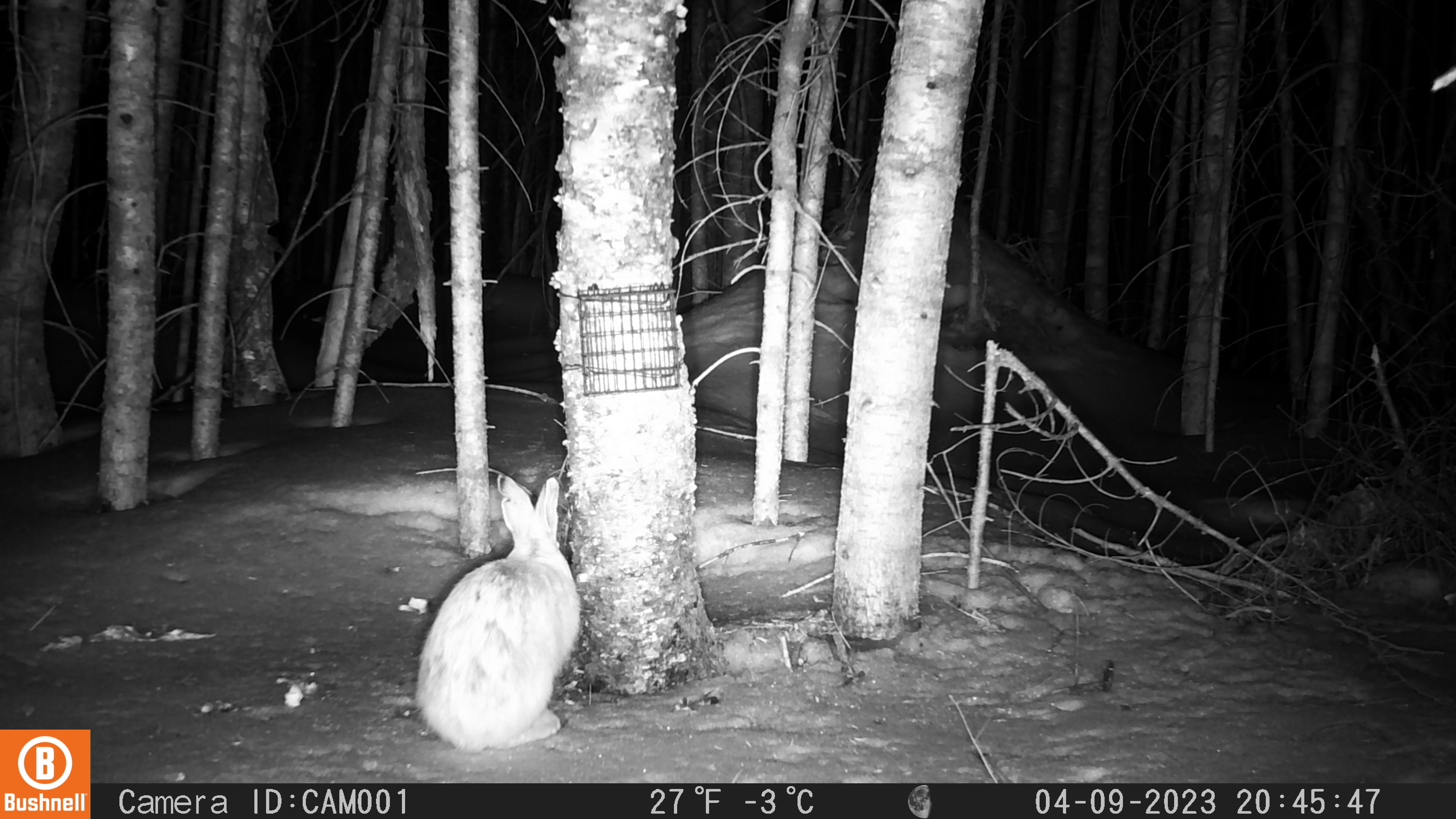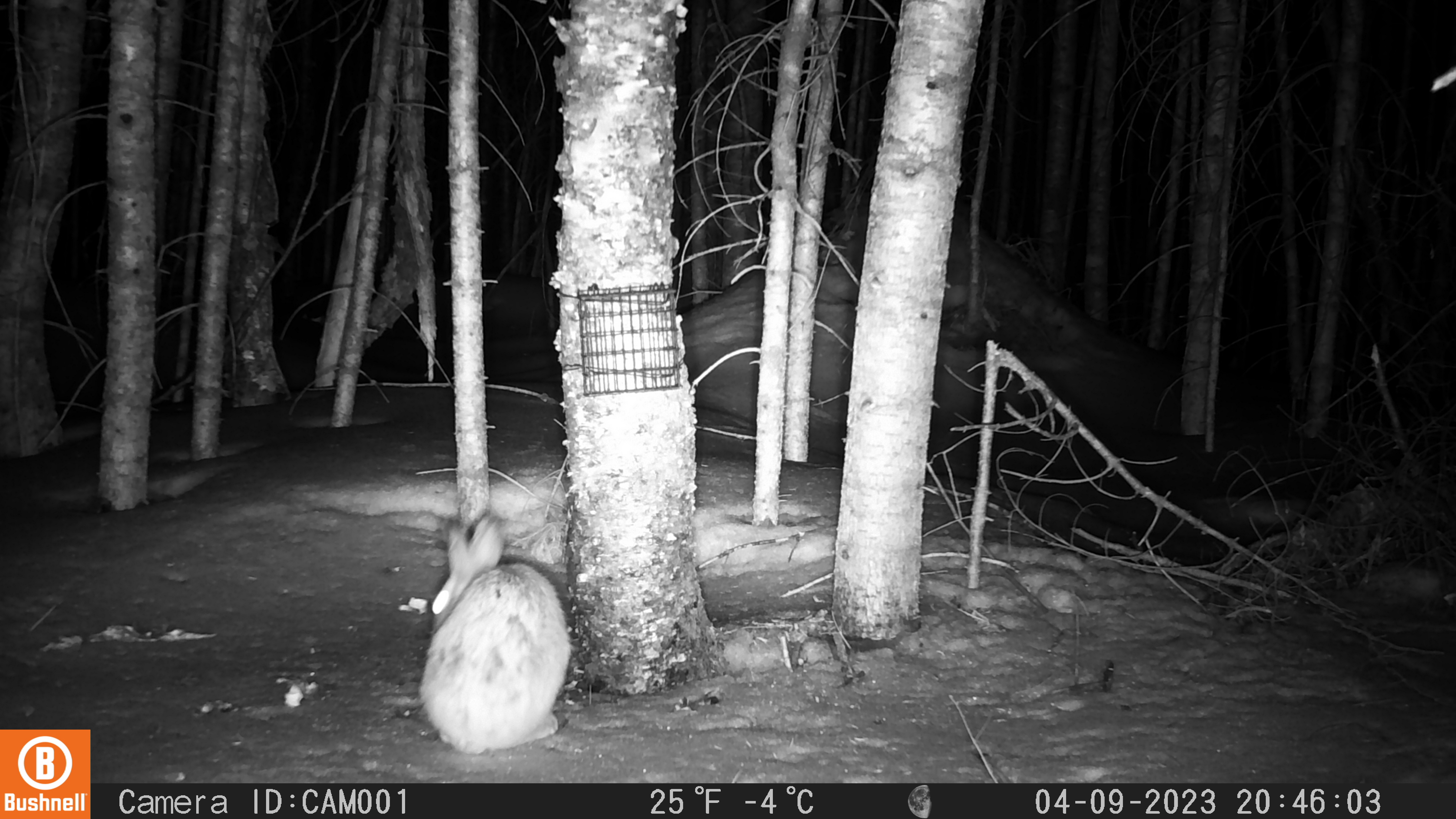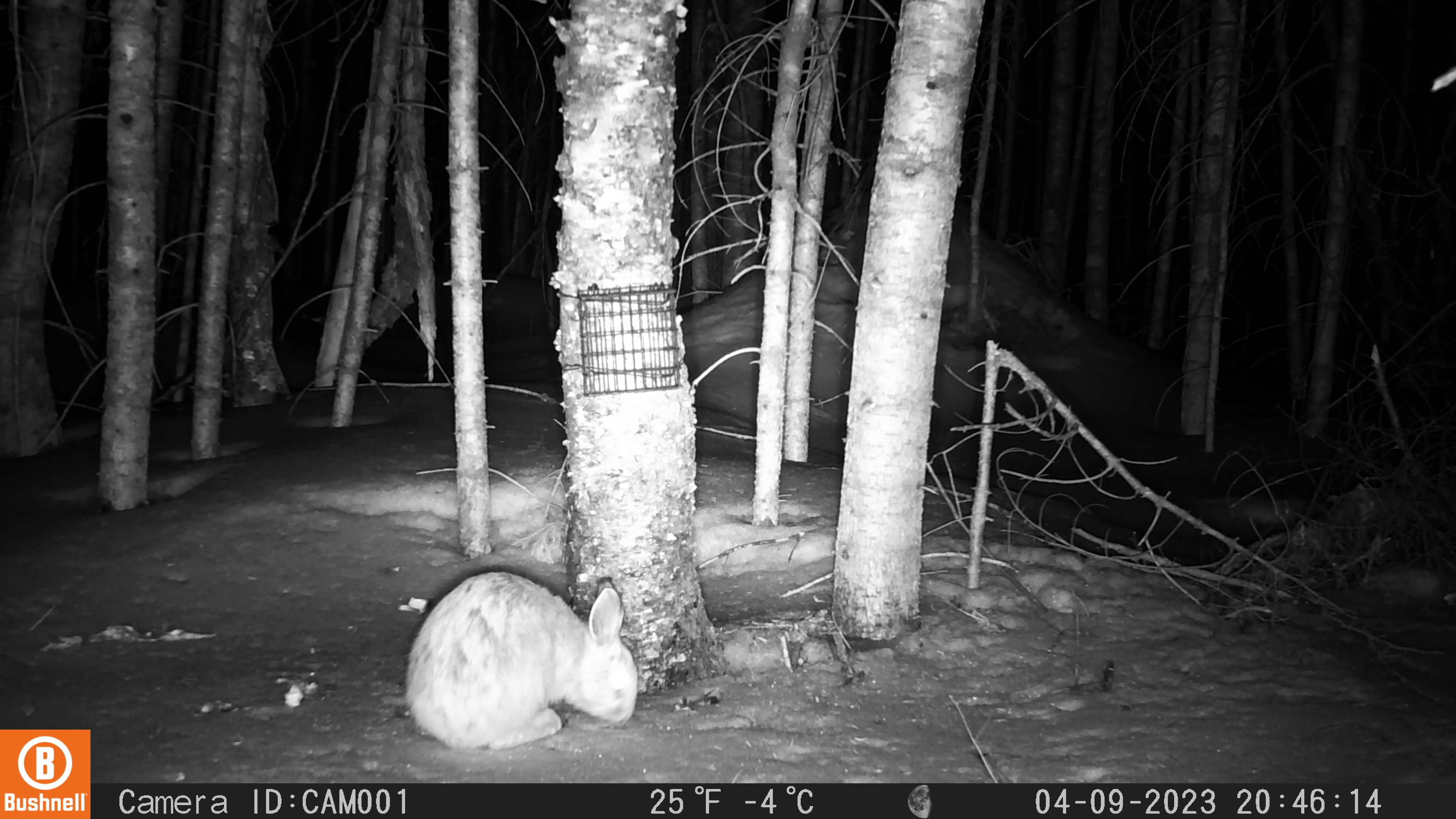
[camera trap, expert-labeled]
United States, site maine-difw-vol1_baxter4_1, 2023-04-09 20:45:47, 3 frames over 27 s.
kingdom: Animalia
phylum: Chordata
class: Mammalia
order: Lagomorpha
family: Leporidae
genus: Lepus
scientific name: Lepus americanus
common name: snowshoe hare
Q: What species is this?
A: Snowshoe hare (Lepus americanus).